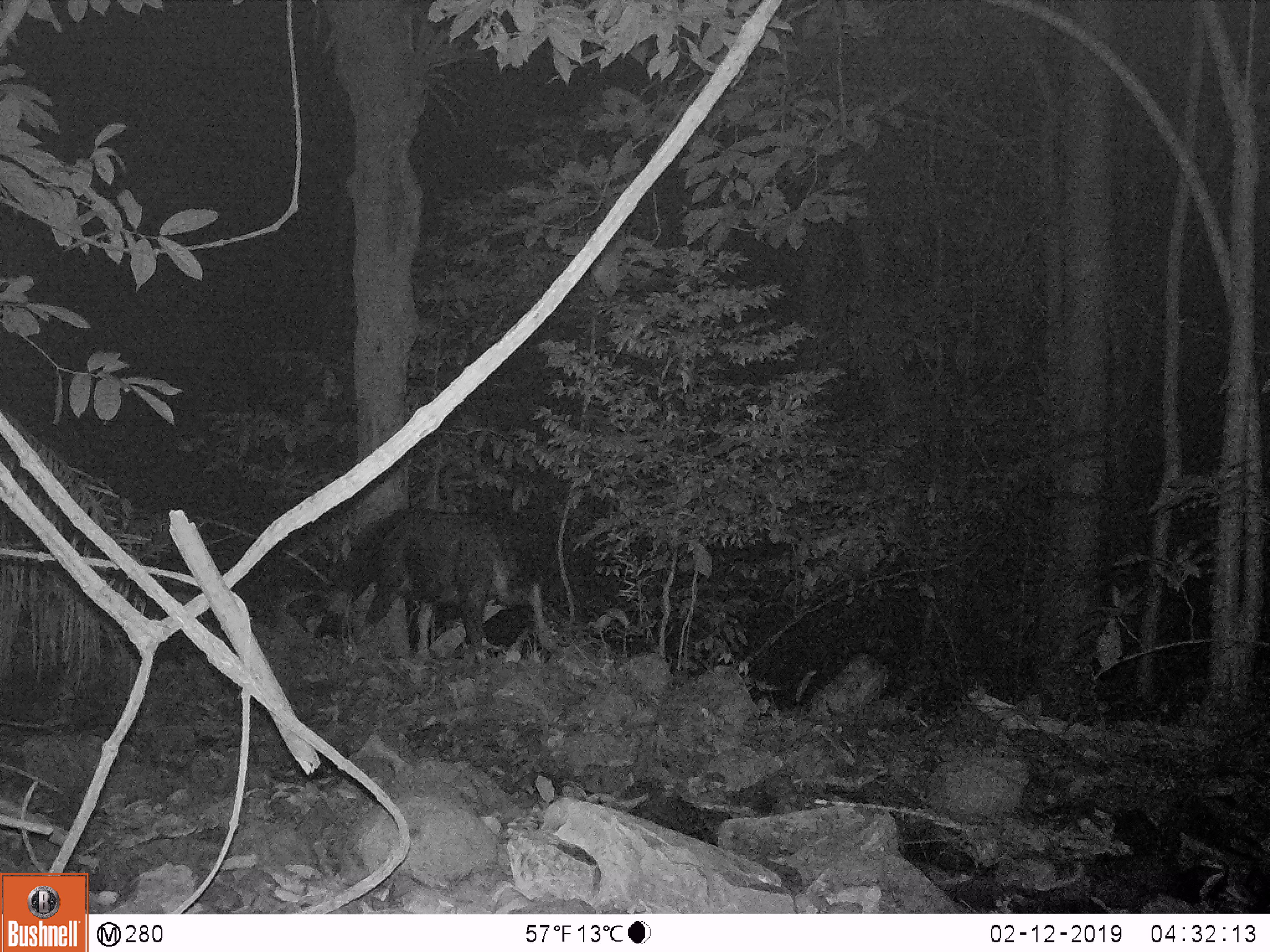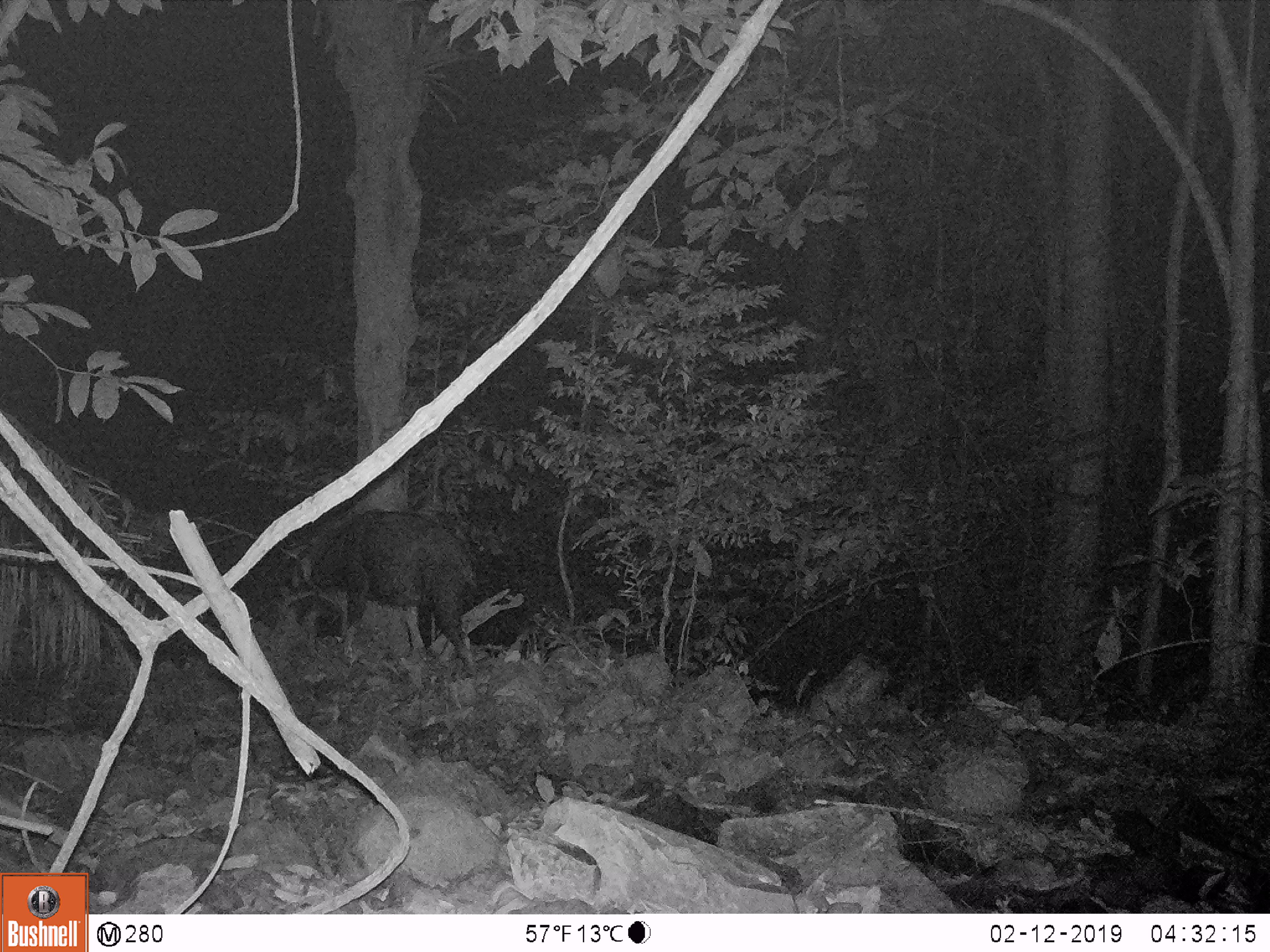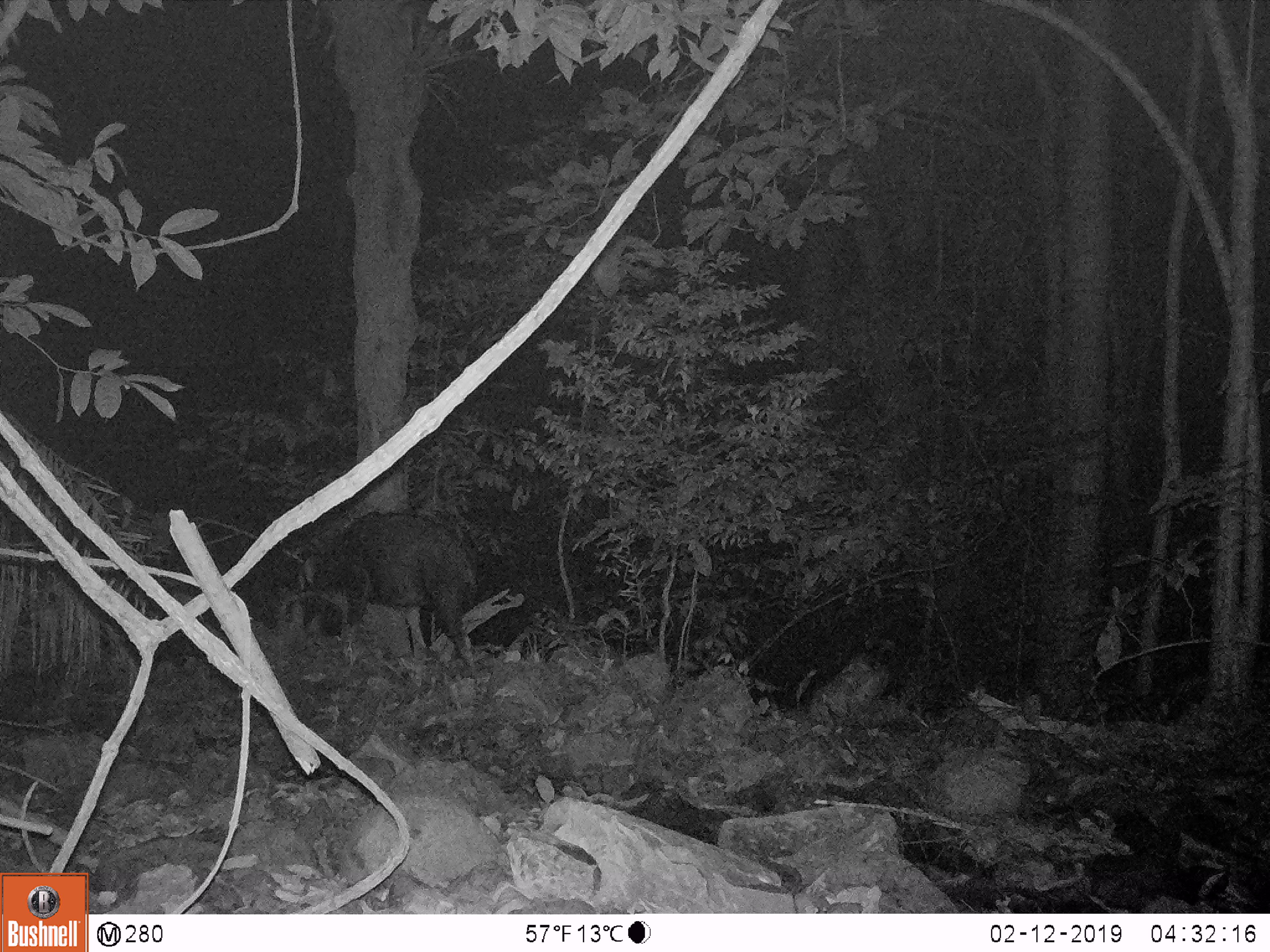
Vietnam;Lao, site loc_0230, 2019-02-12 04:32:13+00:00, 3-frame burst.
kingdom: Animalia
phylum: Chordata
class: Mammalia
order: Artiodactyla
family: Bovidae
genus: Capricornis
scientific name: Capricornis sumatraensis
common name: chinese serow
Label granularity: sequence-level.